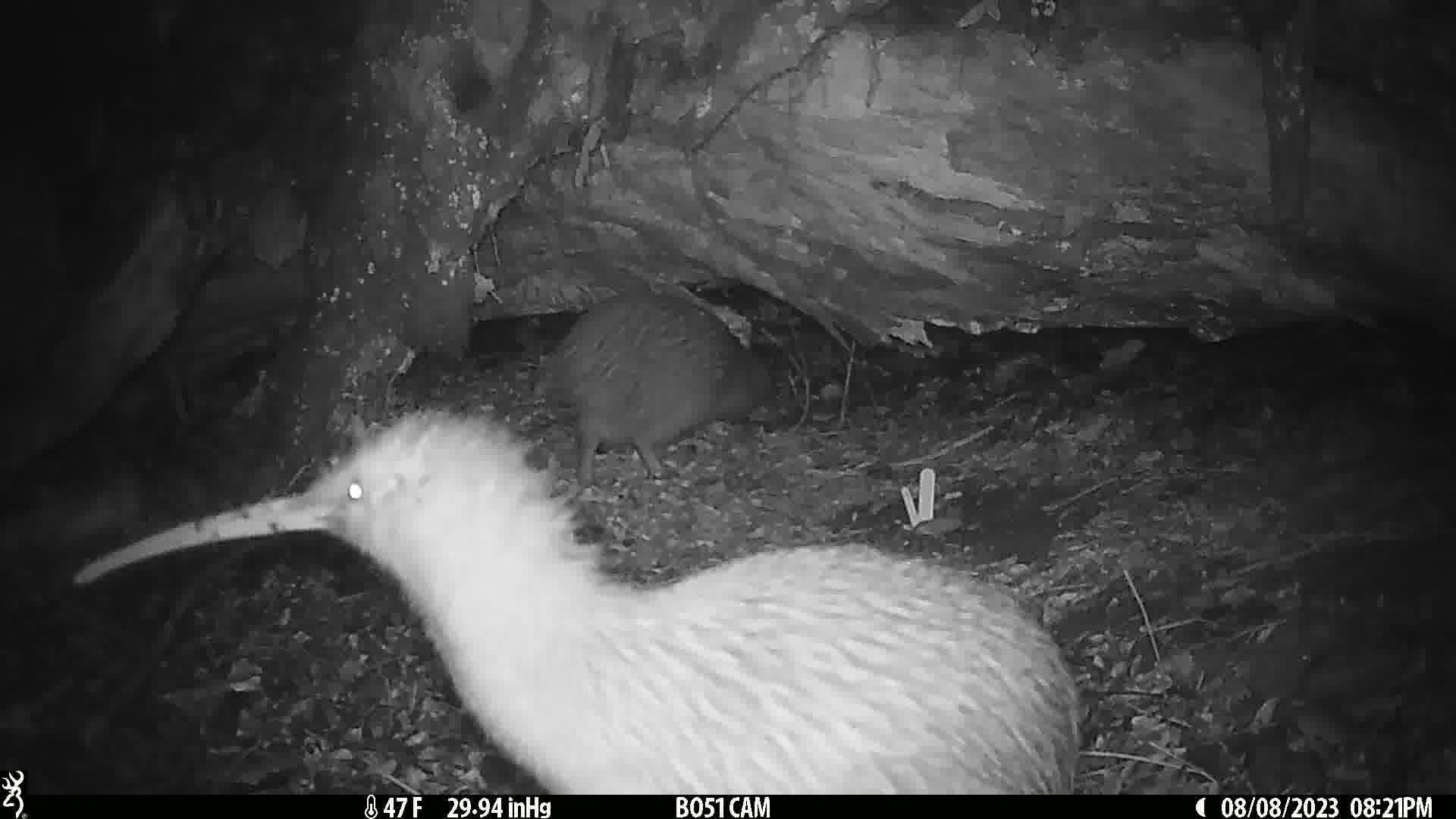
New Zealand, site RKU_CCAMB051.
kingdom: Animalia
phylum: Chordata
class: Aves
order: Apterygiformes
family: Apterygidae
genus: Apteryx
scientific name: Apteryx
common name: kiwi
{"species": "kiwi (Apteryx)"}